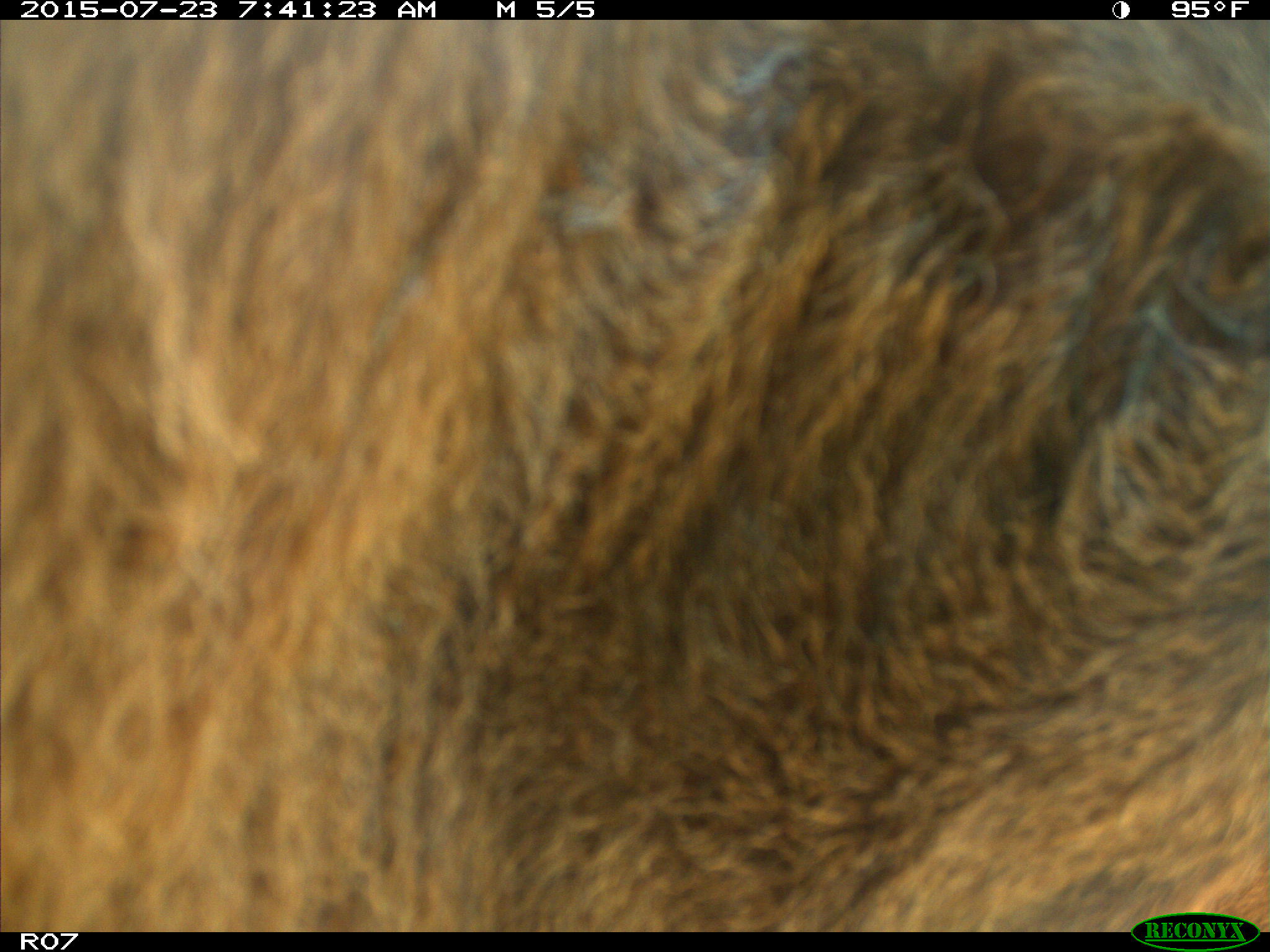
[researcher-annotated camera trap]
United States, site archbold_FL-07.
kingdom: Animalia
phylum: Chordata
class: Mammalia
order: Artiodactyla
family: Bovidae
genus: Bos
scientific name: Bos taurus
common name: domestic cow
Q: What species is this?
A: Bos taurus (domestic cow).